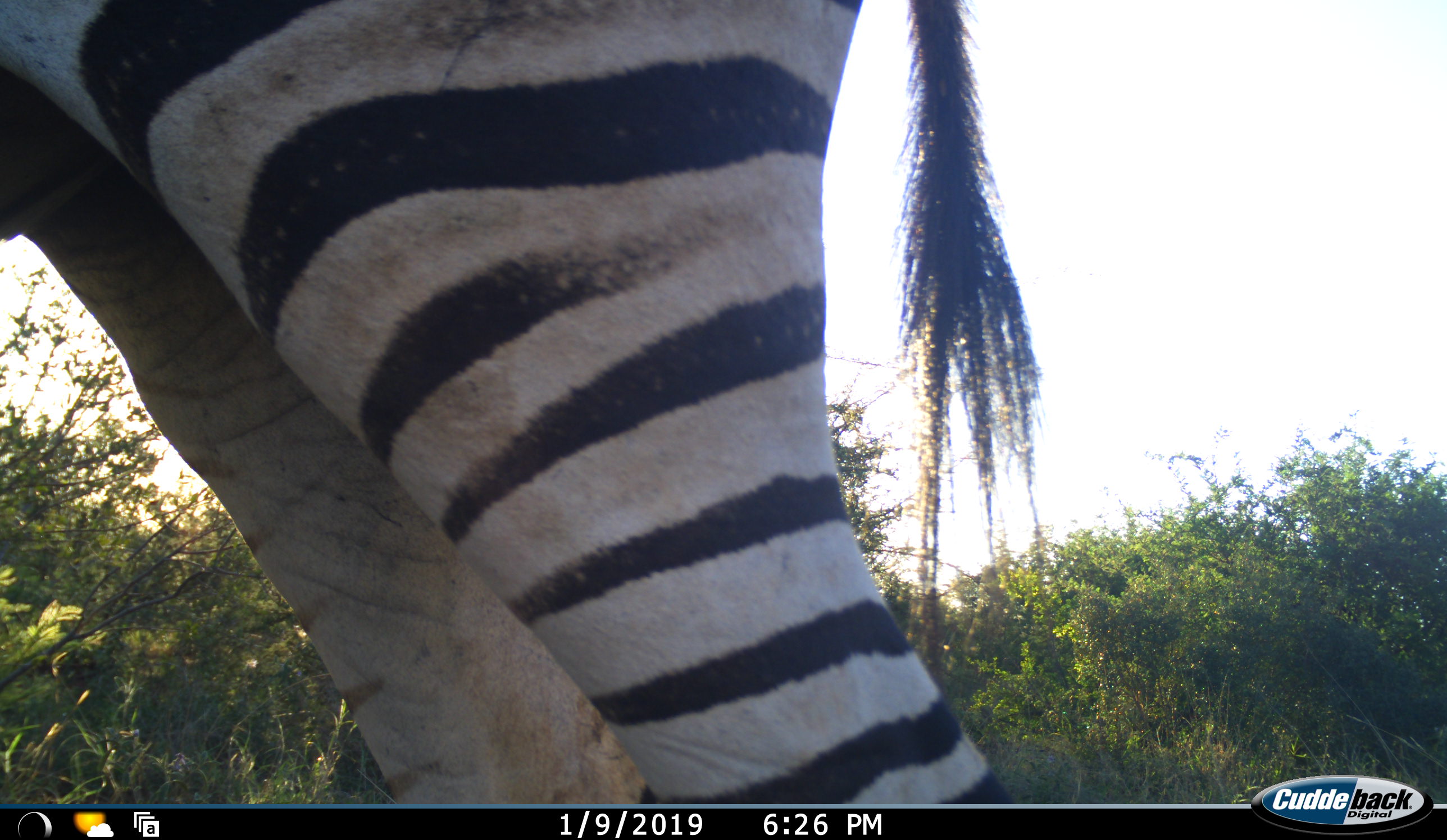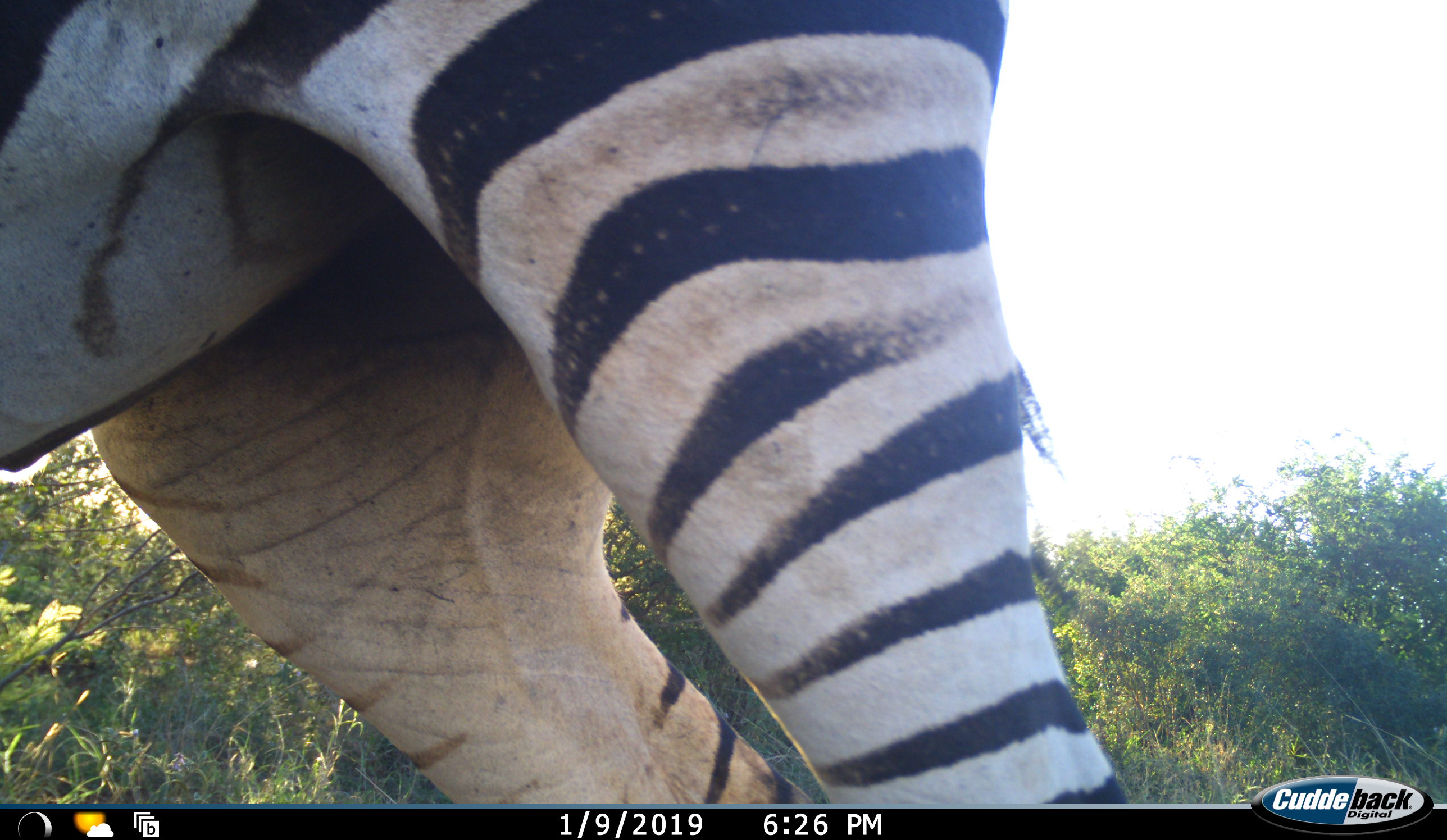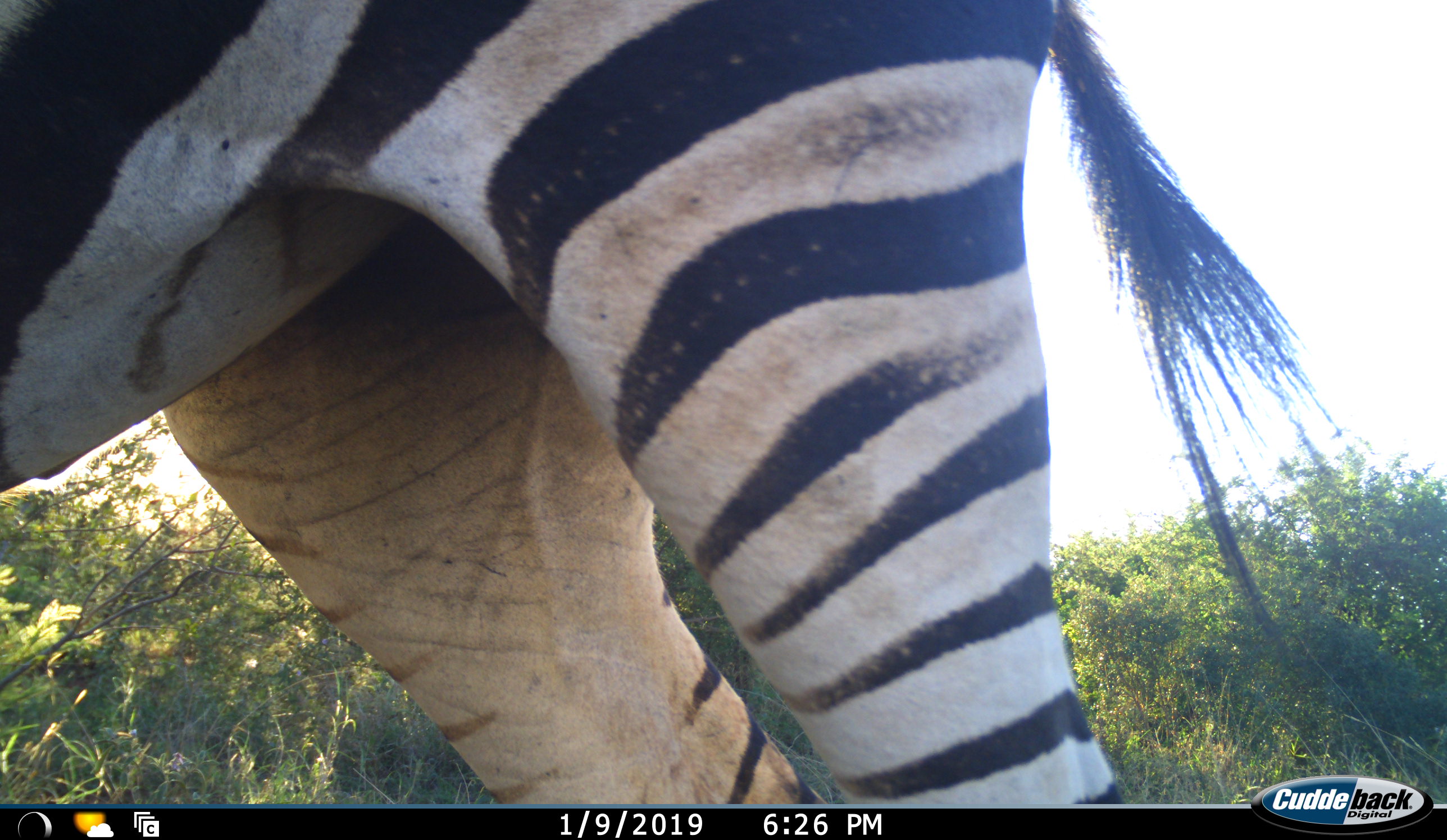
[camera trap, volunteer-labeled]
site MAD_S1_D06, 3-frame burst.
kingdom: Animalia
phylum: Chordata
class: Mammalia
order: Perissodactyla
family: Equidae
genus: Equus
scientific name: Equus quagga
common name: plains zebra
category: zebraplains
Zebraplains (plains zebra) (Equus quagga), count 1. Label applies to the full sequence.